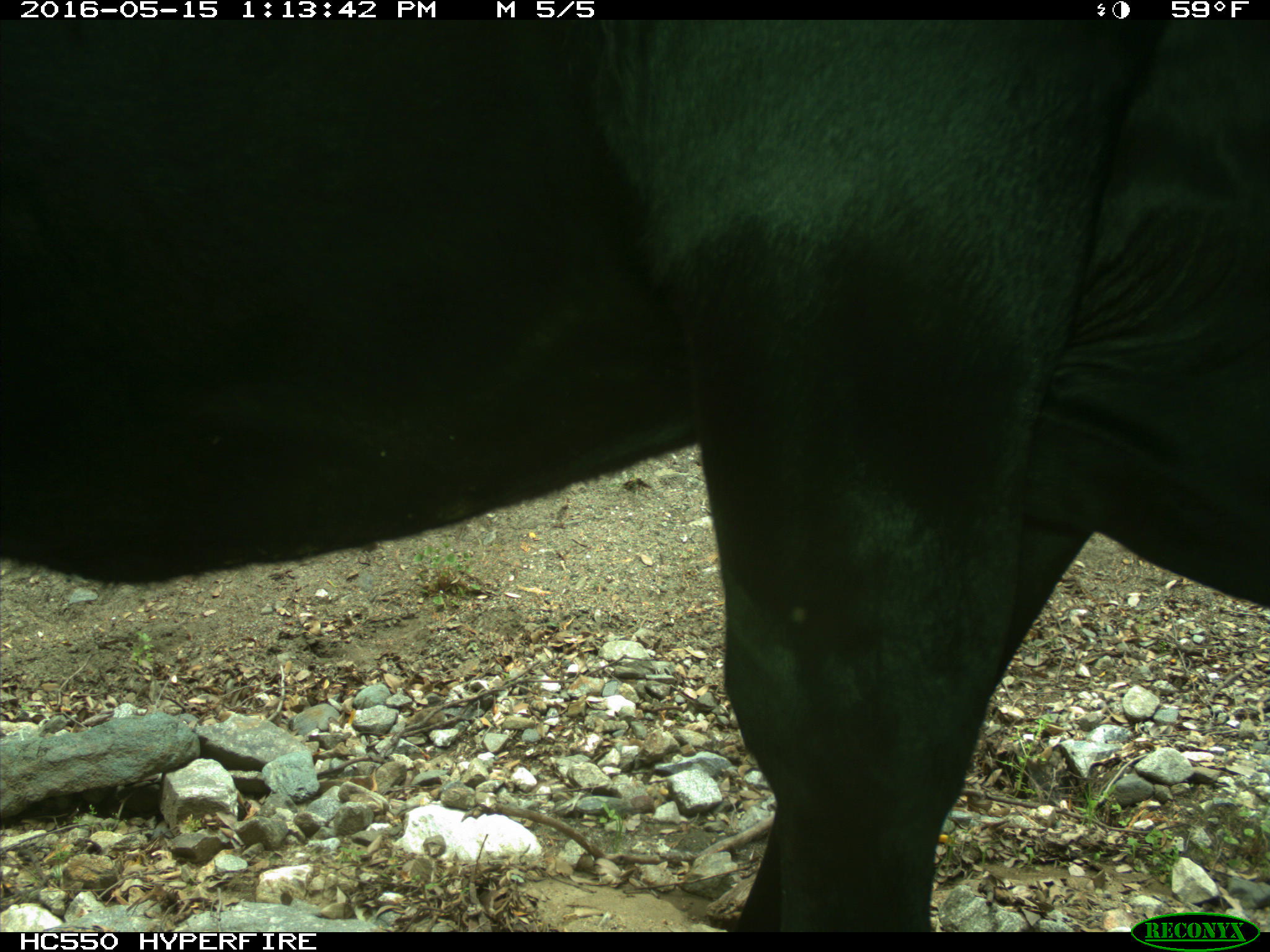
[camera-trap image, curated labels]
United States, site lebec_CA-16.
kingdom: Animalia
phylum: Chordata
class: Mammalia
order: Artiodactyla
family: Bovidae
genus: Bos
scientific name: Bos taurus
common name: domestic cow